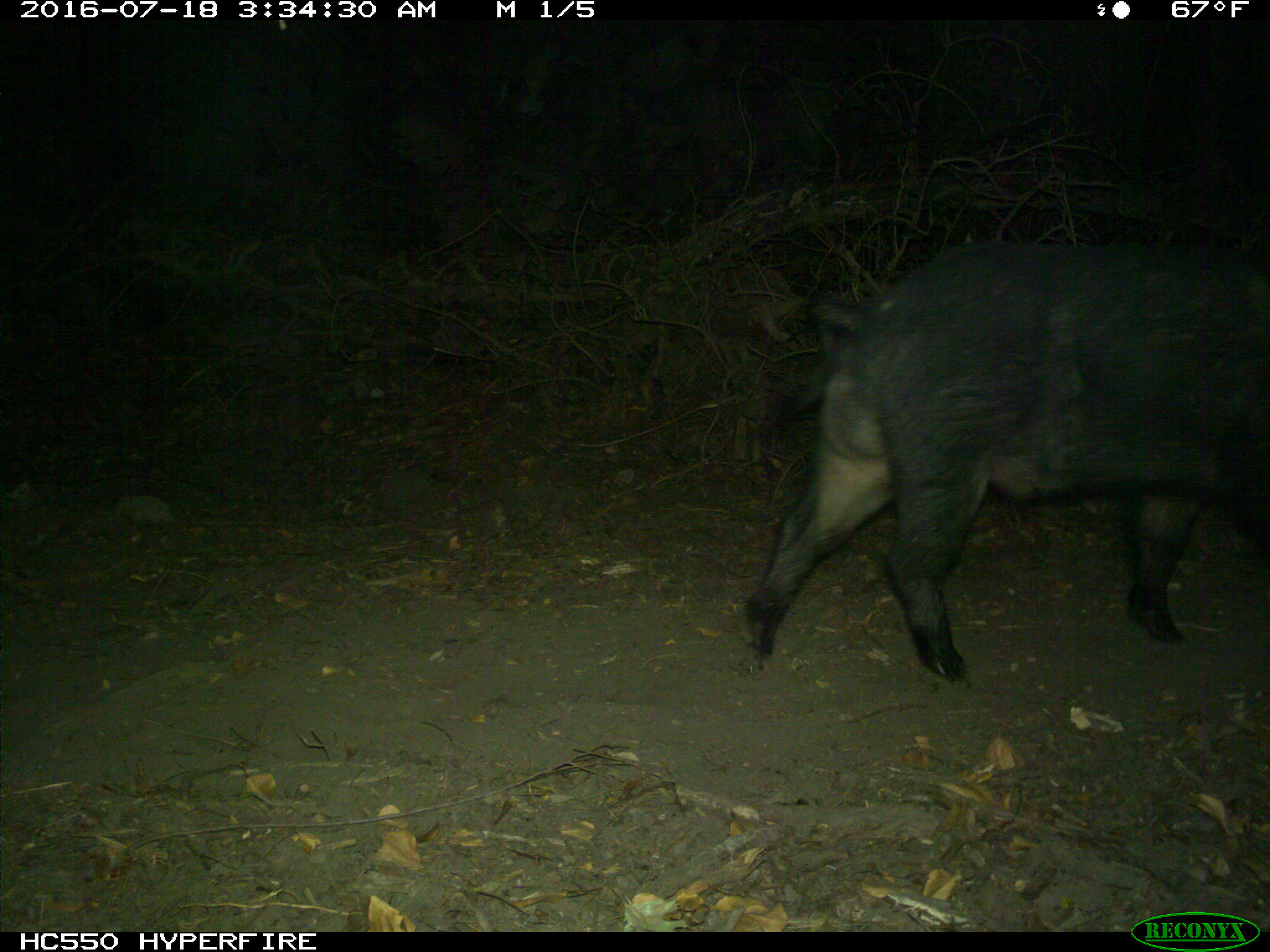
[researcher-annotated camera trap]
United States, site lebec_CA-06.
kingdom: Animalia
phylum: Chordata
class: Mammalia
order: Artiodactyla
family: Suidae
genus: Sus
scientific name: Sus scrofa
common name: wild boar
Sus scrofa (wild boar).